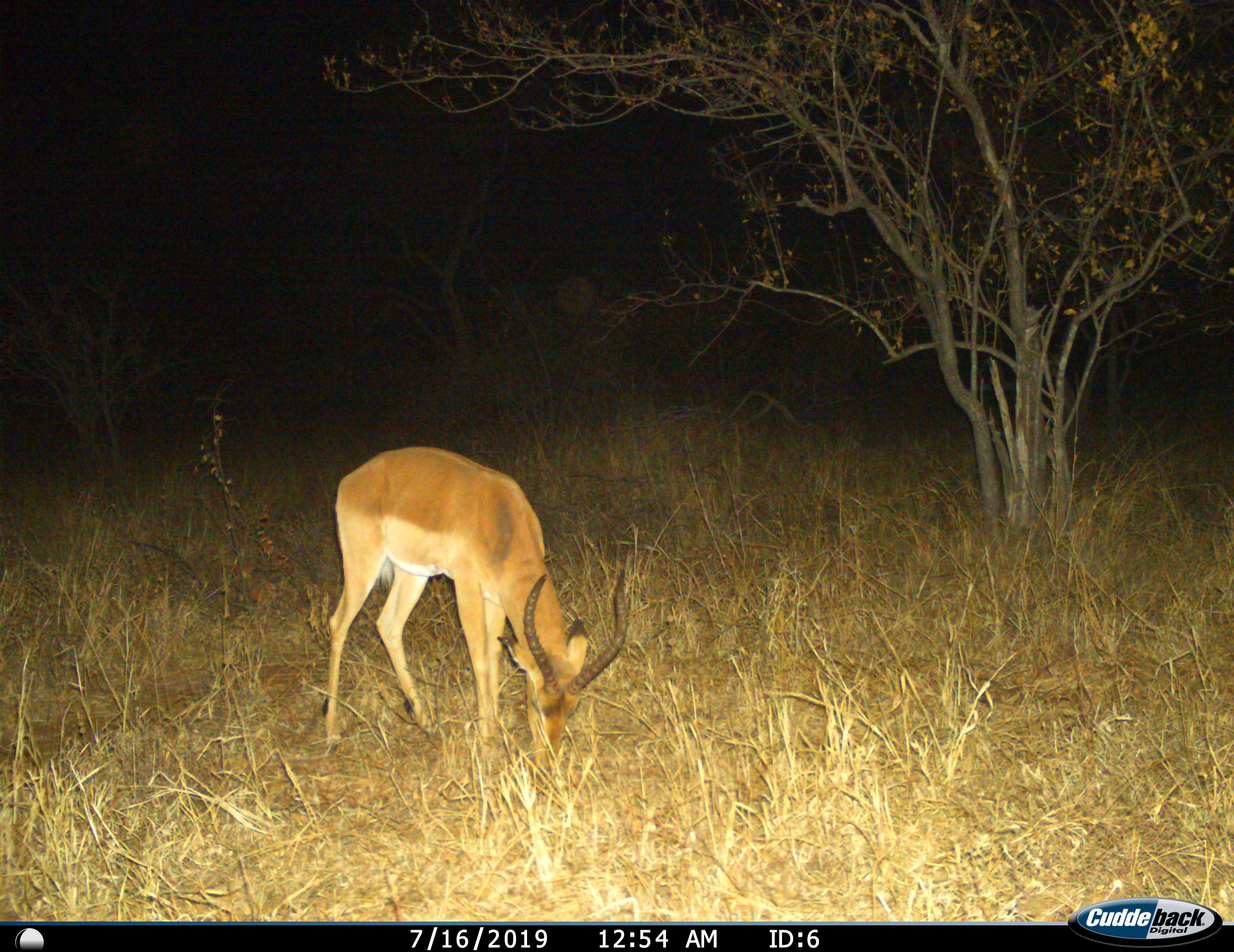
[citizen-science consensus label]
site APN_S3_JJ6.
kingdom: Animalia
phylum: Chordata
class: Mammalia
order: Artiodactyla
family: Bovidae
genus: Aepyceros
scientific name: Aepyceros melampus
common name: impala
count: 1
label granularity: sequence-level